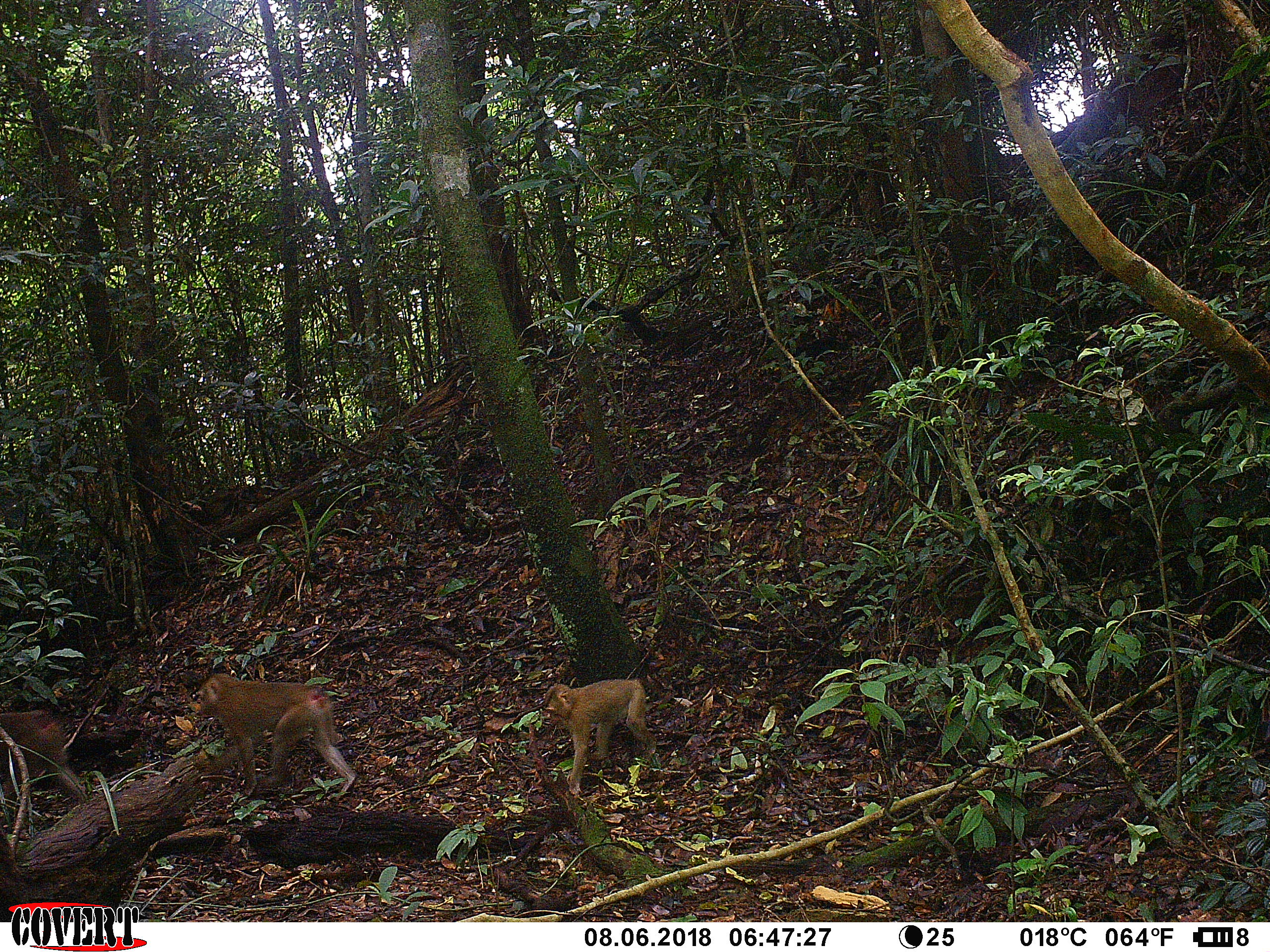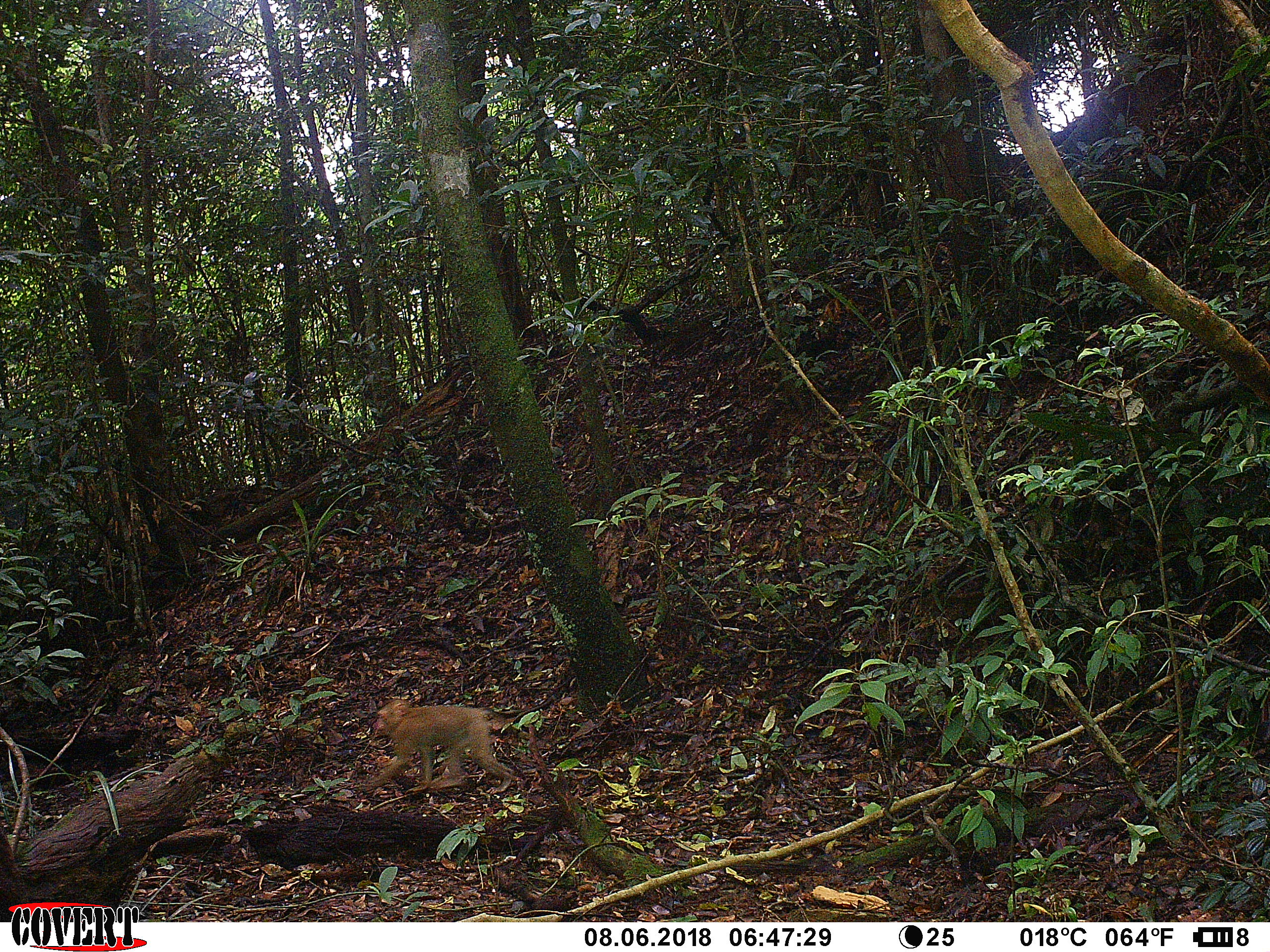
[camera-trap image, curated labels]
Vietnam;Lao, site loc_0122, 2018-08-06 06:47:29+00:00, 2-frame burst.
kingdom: Animalia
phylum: Chordata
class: Mammalia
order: Primates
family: Cercopithecidae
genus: Macaca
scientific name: Macaca nemestrina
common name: pig-tailed macaque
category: pig tailed macaque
Pig tailed macaque (pig-tailed macaque) (Macaca nemestrina). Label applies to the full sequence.